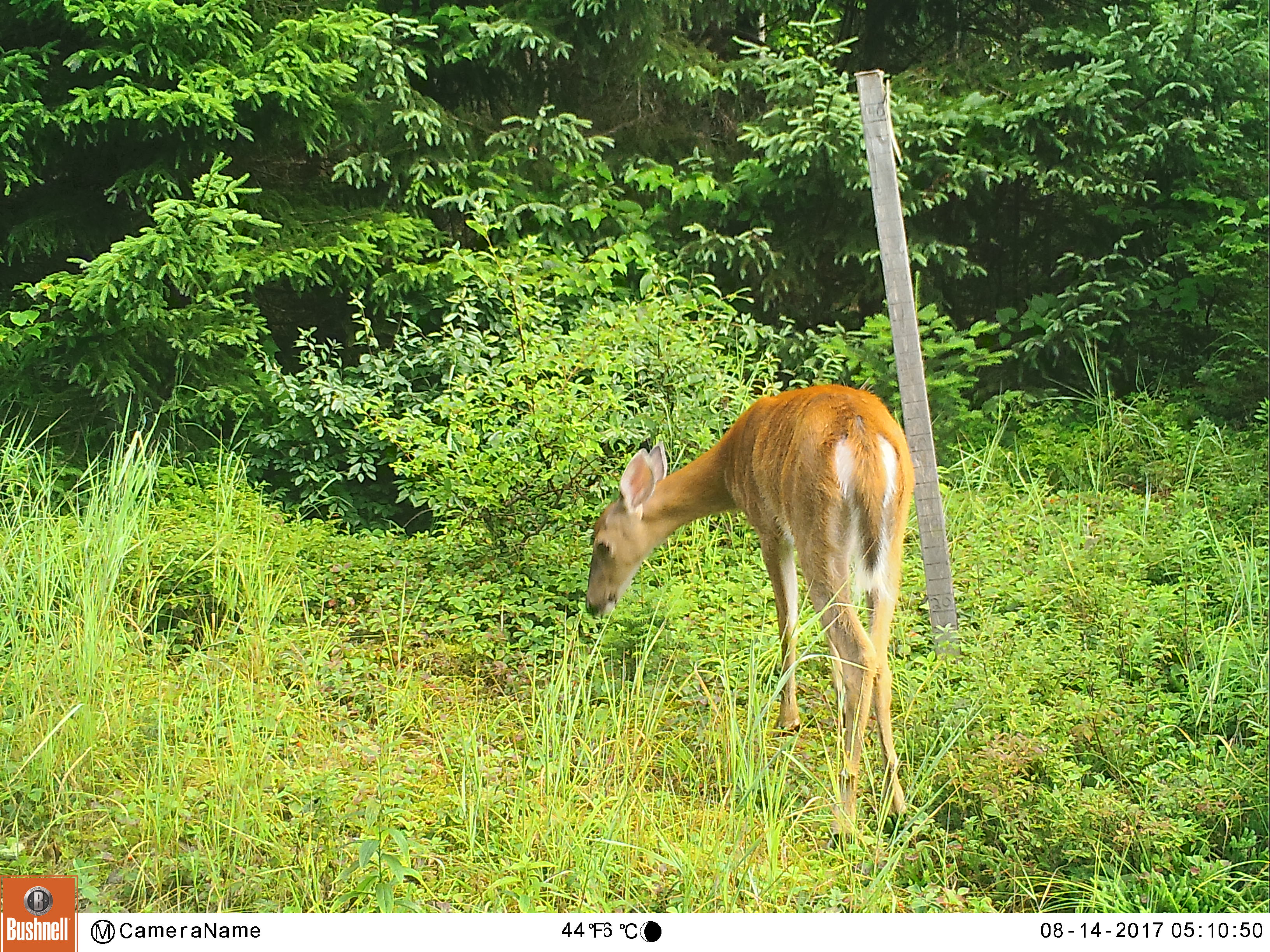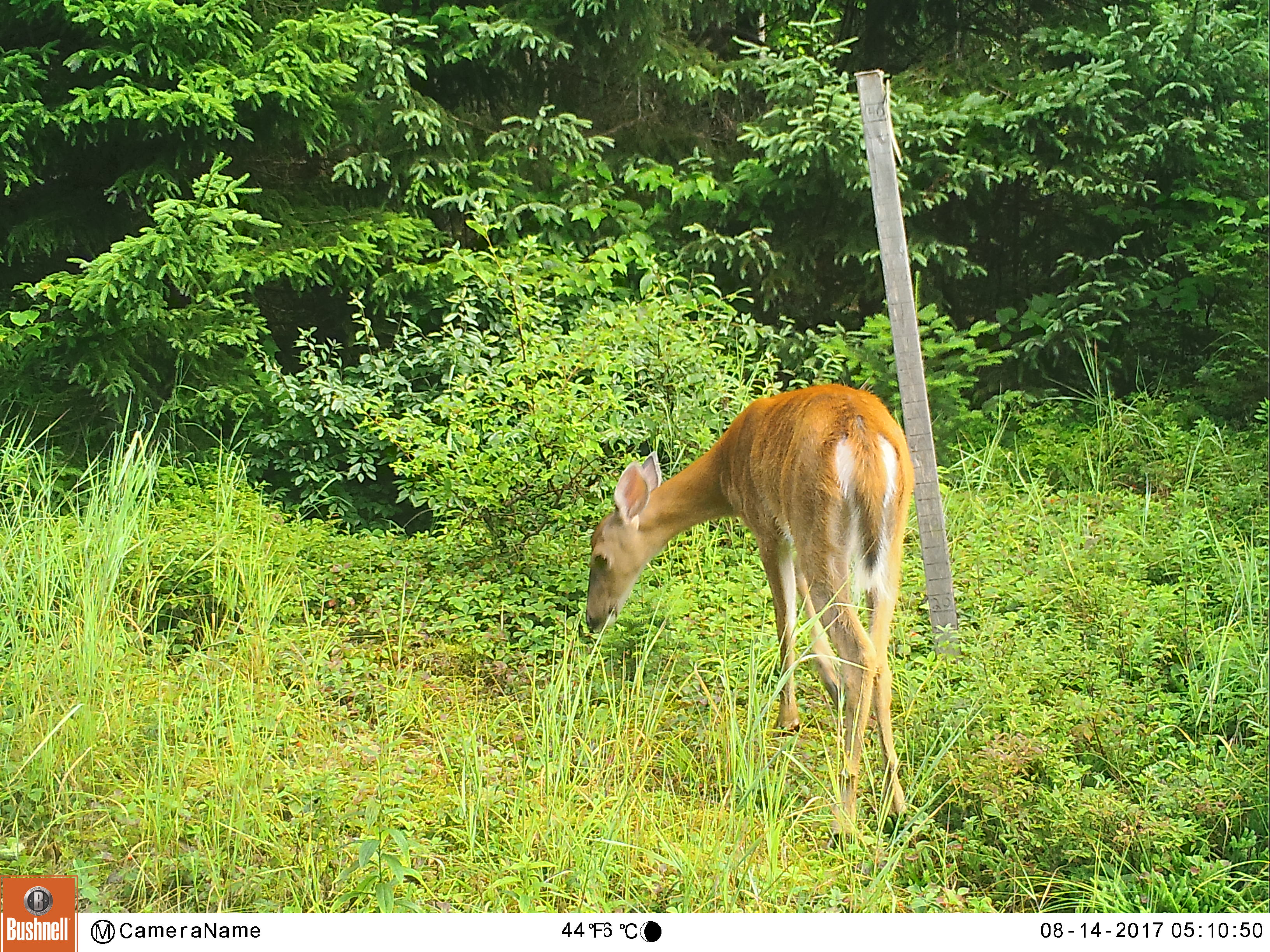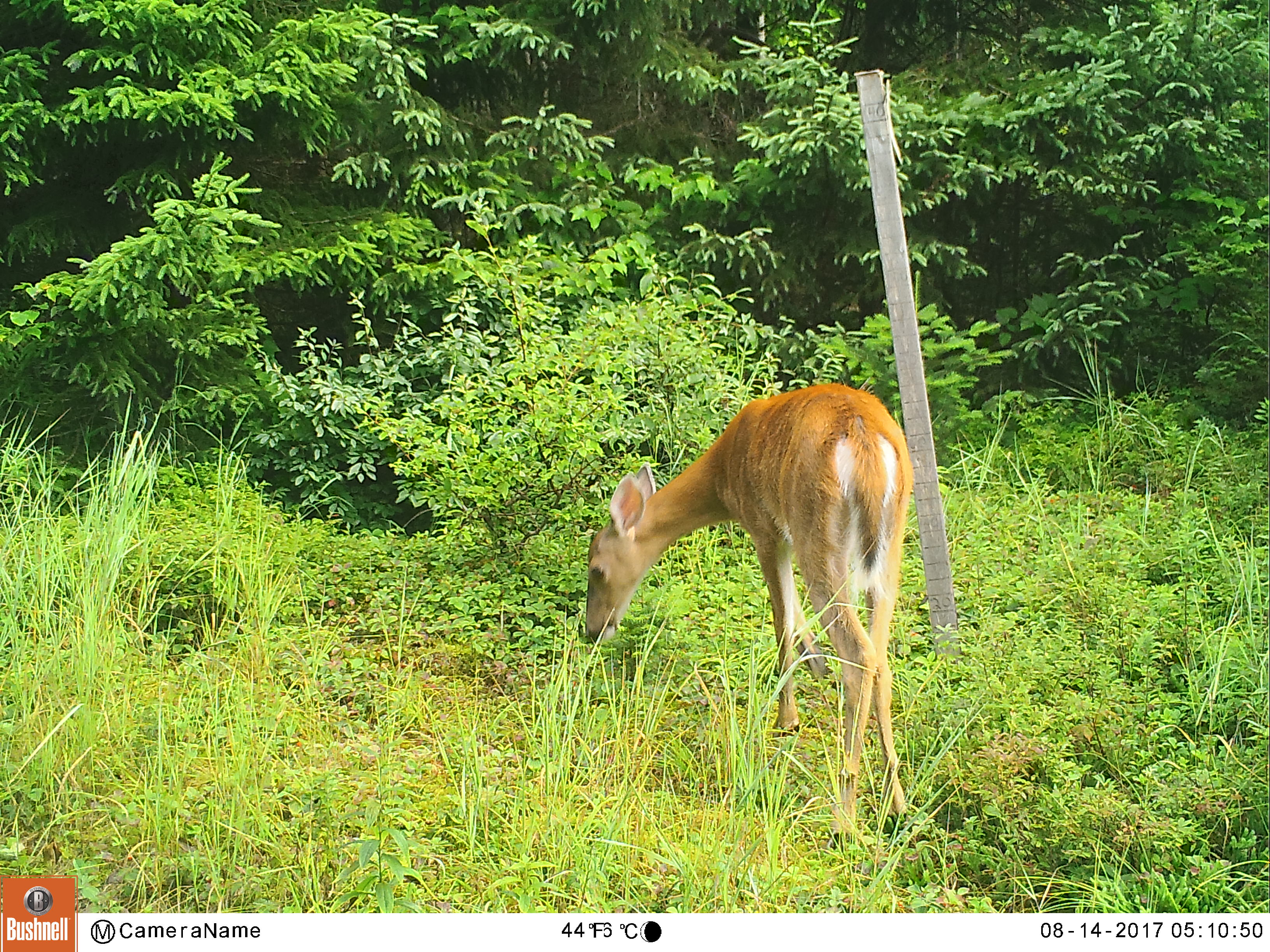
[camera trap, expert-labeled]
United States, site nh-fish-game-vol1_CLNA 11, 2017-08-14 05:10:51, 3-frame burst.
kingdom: Animalia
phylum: Chordata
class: Mammalia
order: Artiodactyla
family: Cervidae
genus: Odocoileus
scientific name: Odocoileus virginianus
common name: white-tailed deer